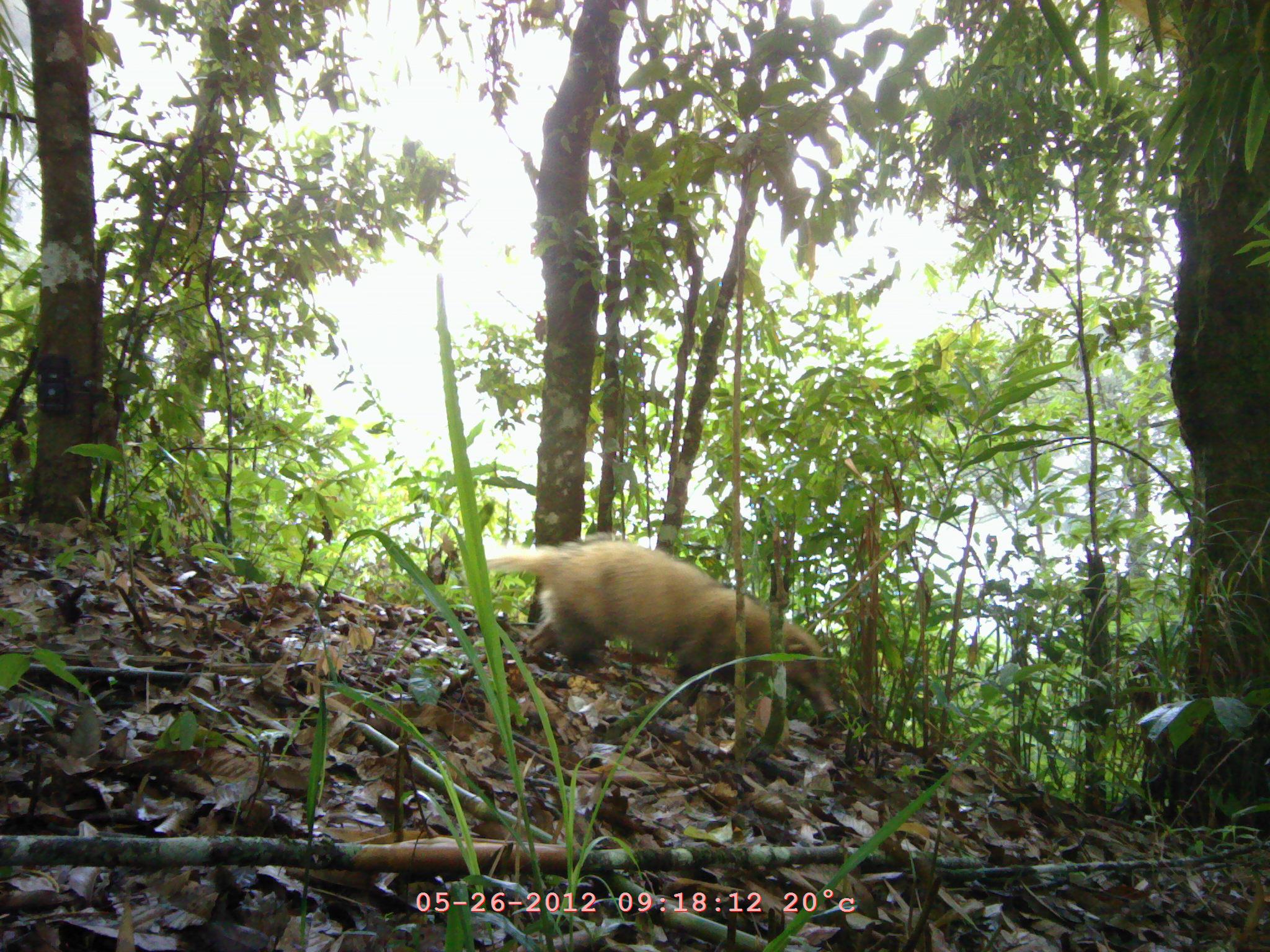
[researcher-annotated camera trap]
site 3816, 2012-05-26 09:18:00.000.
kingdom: Animalia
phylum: Chordata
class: Mammalia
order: Carnivora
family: Mustelidae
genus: Arctonyx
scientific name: Arctonyx collaris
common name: greater hog badger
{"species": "Arctonyx collaris (greater hog badger)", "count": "1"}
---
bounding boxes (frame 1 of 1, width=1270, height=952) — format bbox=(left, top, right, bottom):
arctonyx collaris: bbox=(484, 535, 837, 717)